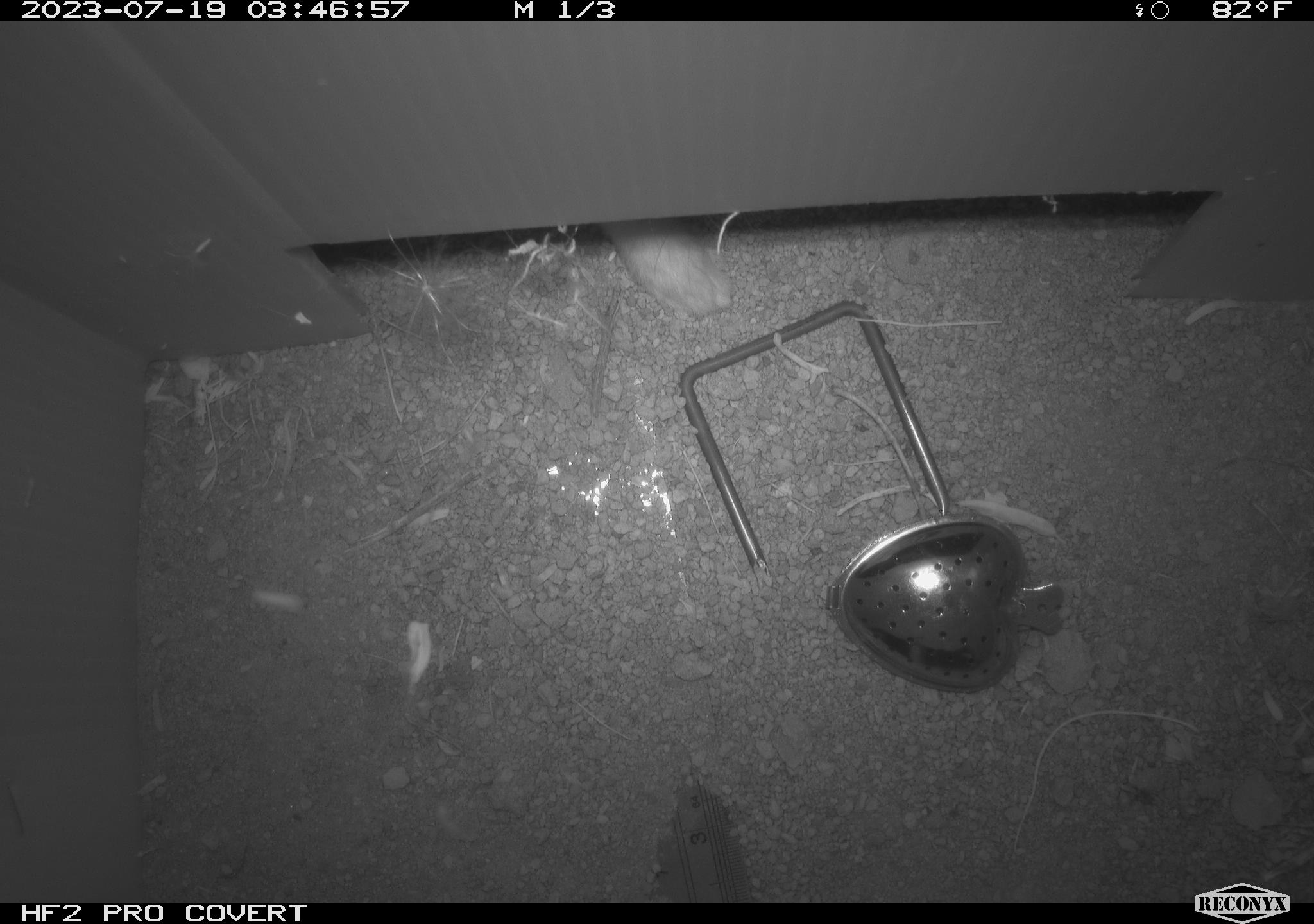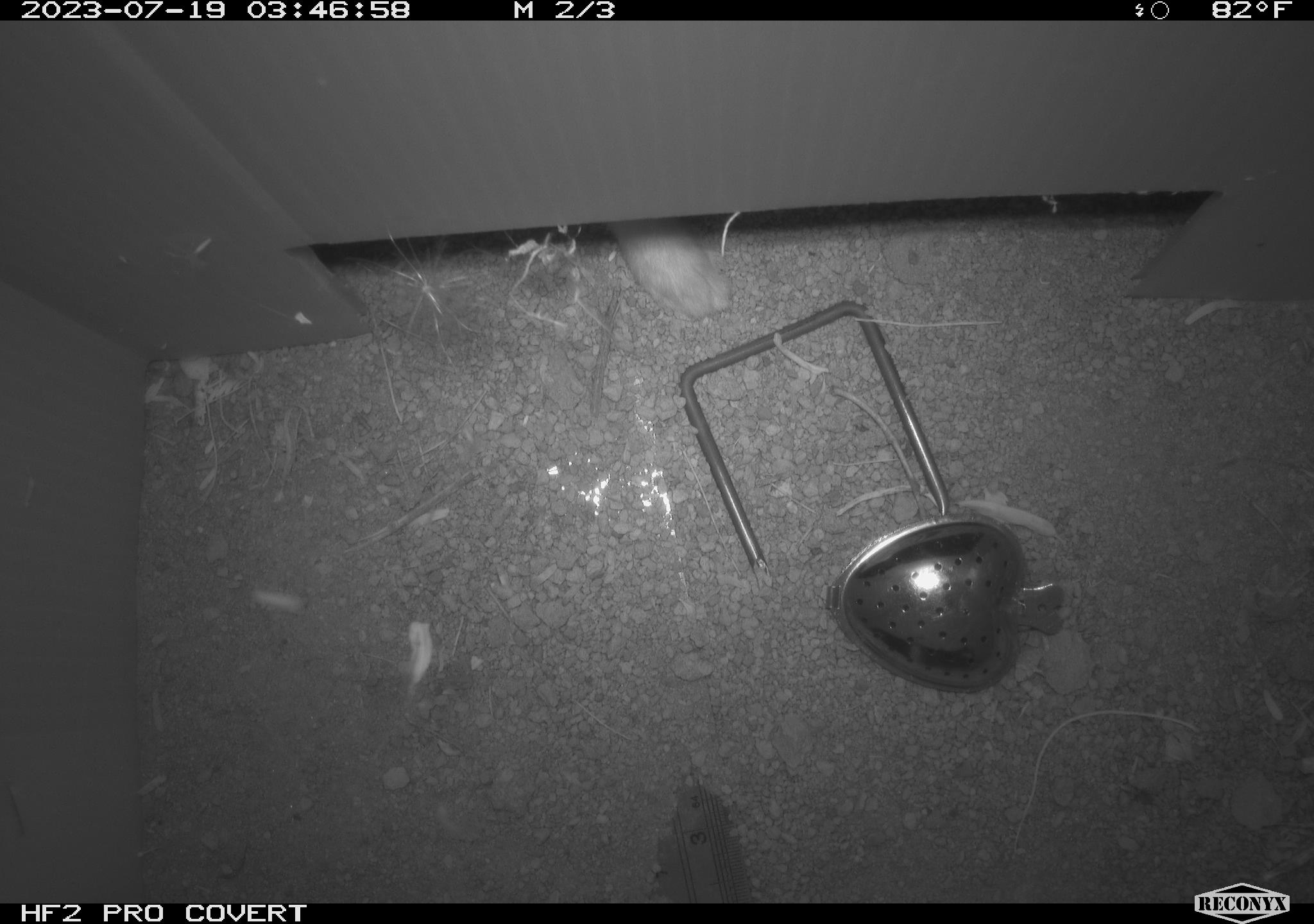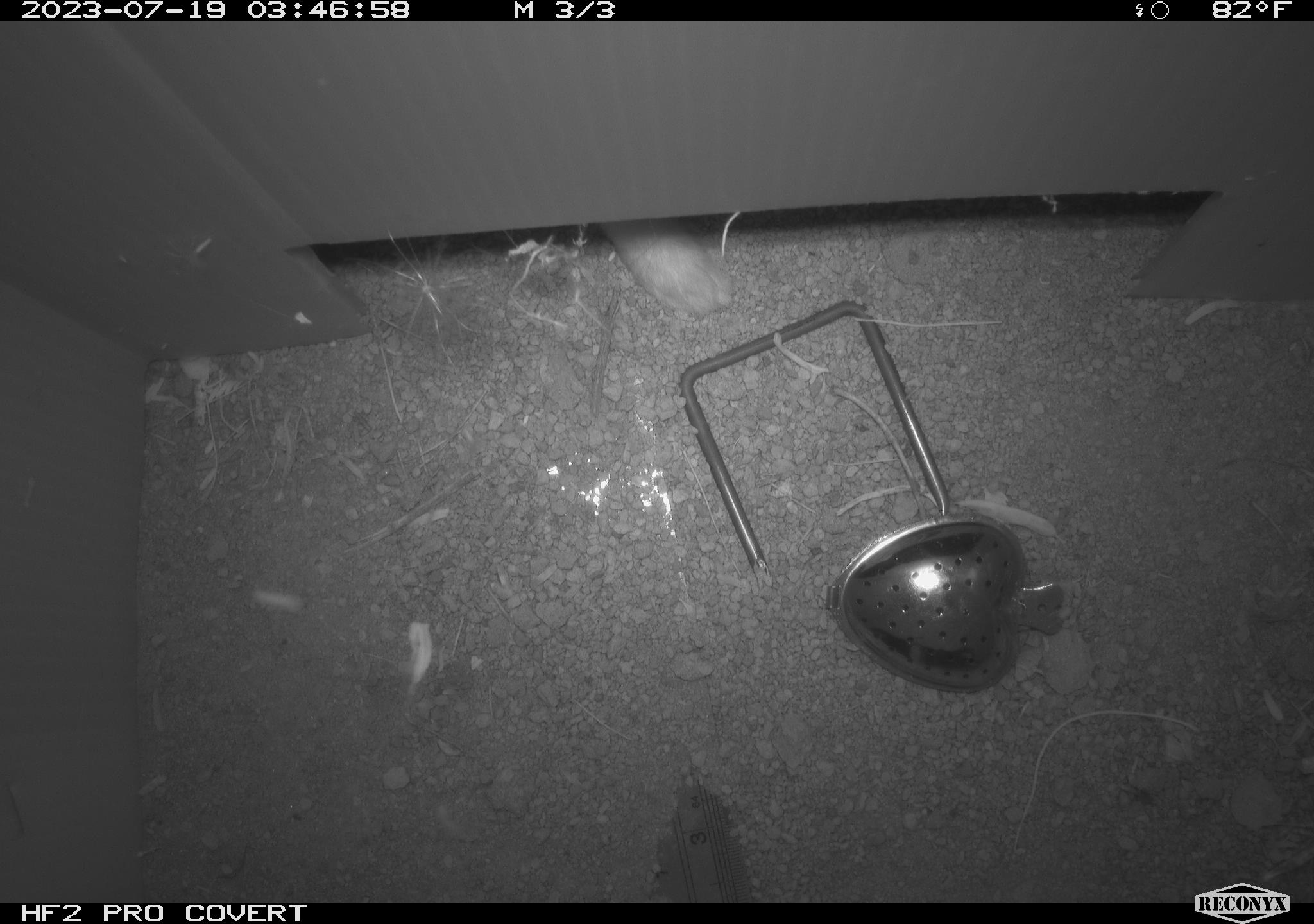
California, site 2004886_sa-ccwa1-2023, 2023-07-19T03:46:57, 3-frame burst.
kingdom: Animalia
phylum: Chordata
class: Mammalia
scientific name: Mammalia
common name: small mammal